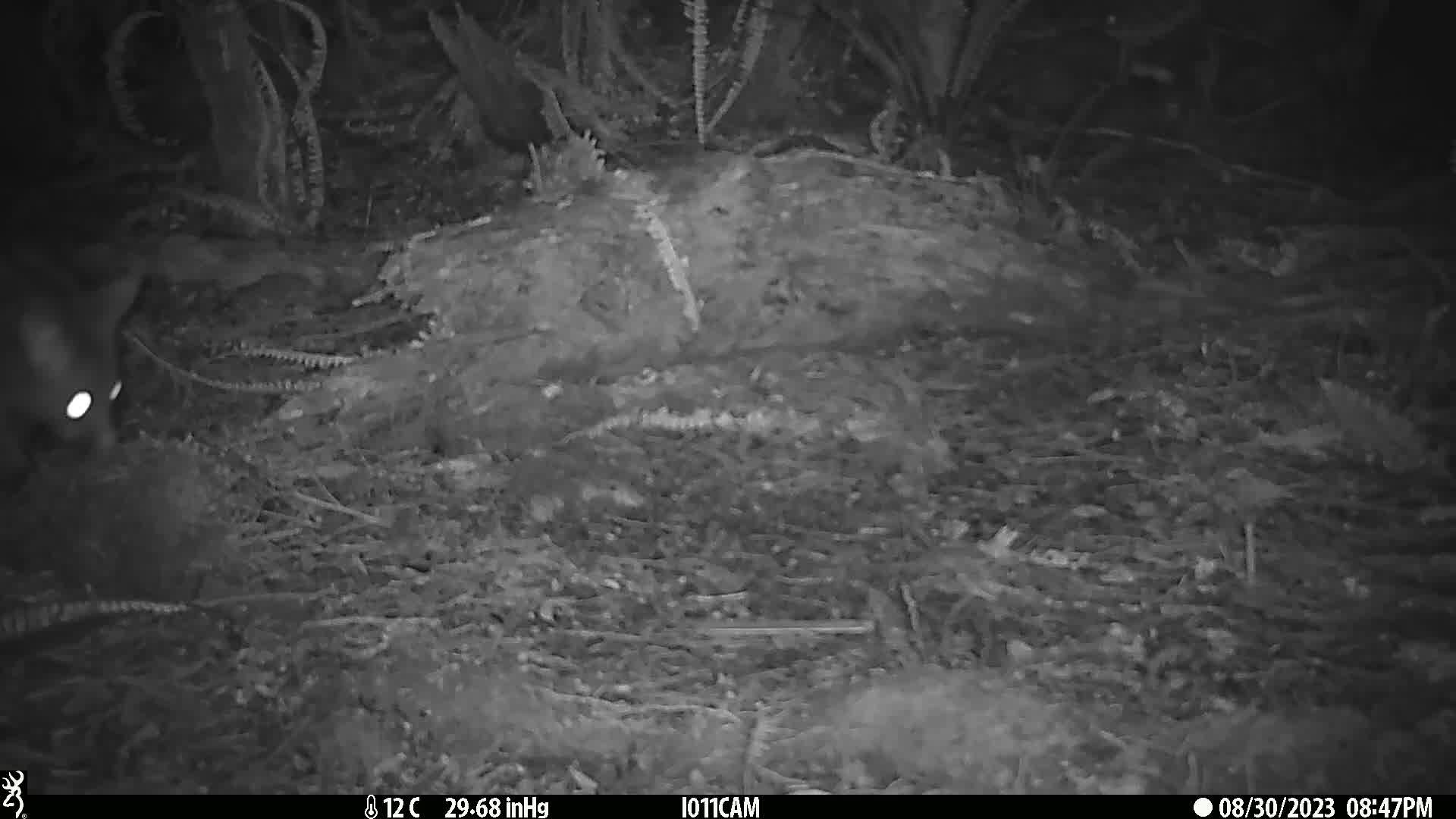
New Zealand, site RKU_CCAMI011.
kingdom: Animalia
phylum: Chordata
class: Mammalia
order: Diprotodontia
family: Phalangeridae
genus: Trichosurus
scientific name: Trichosurus vulpecula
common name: common brushtail possum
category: possum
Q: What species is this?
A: Possum (common brushtail possum) (Trichosurus vulpecula).